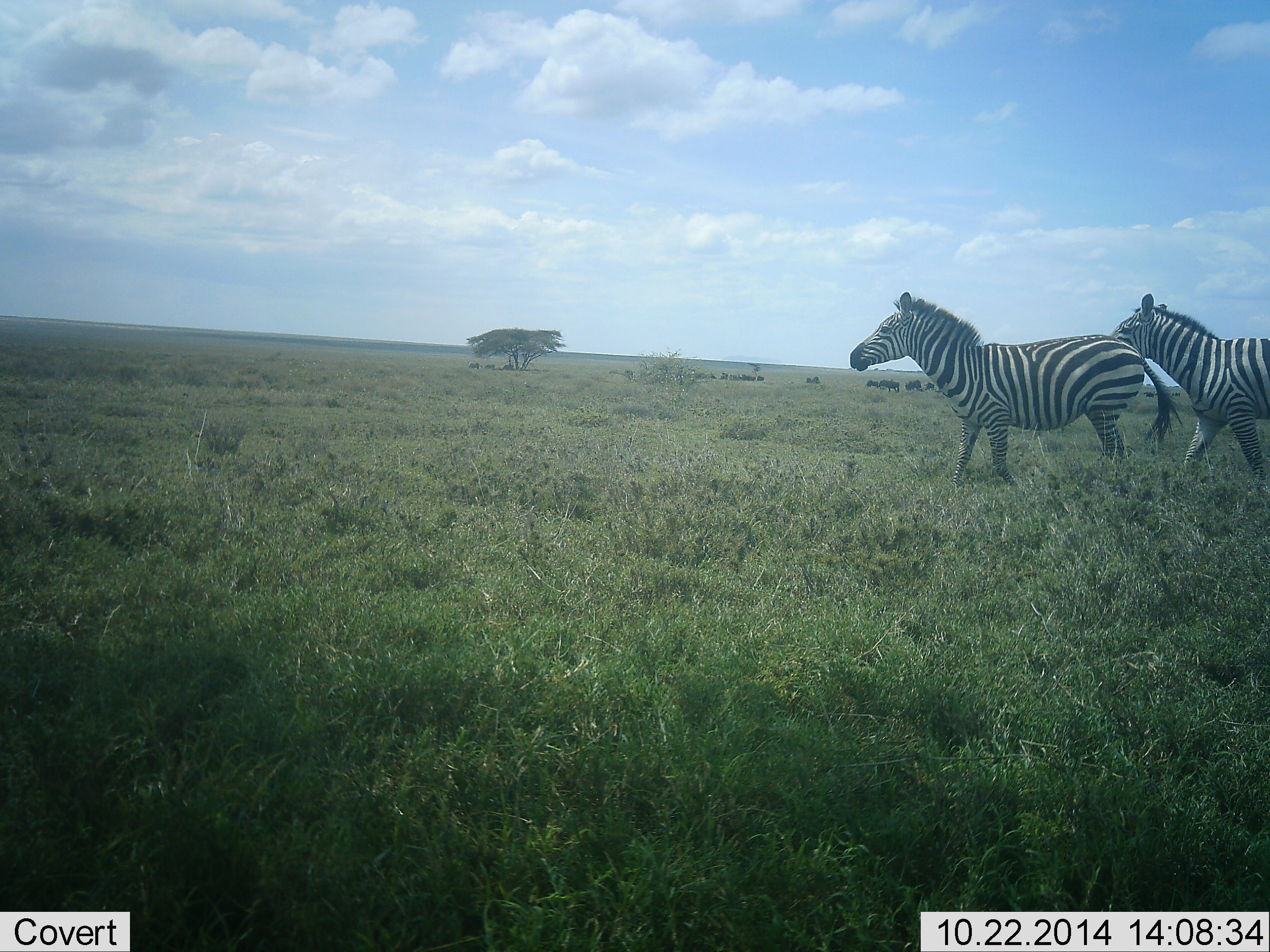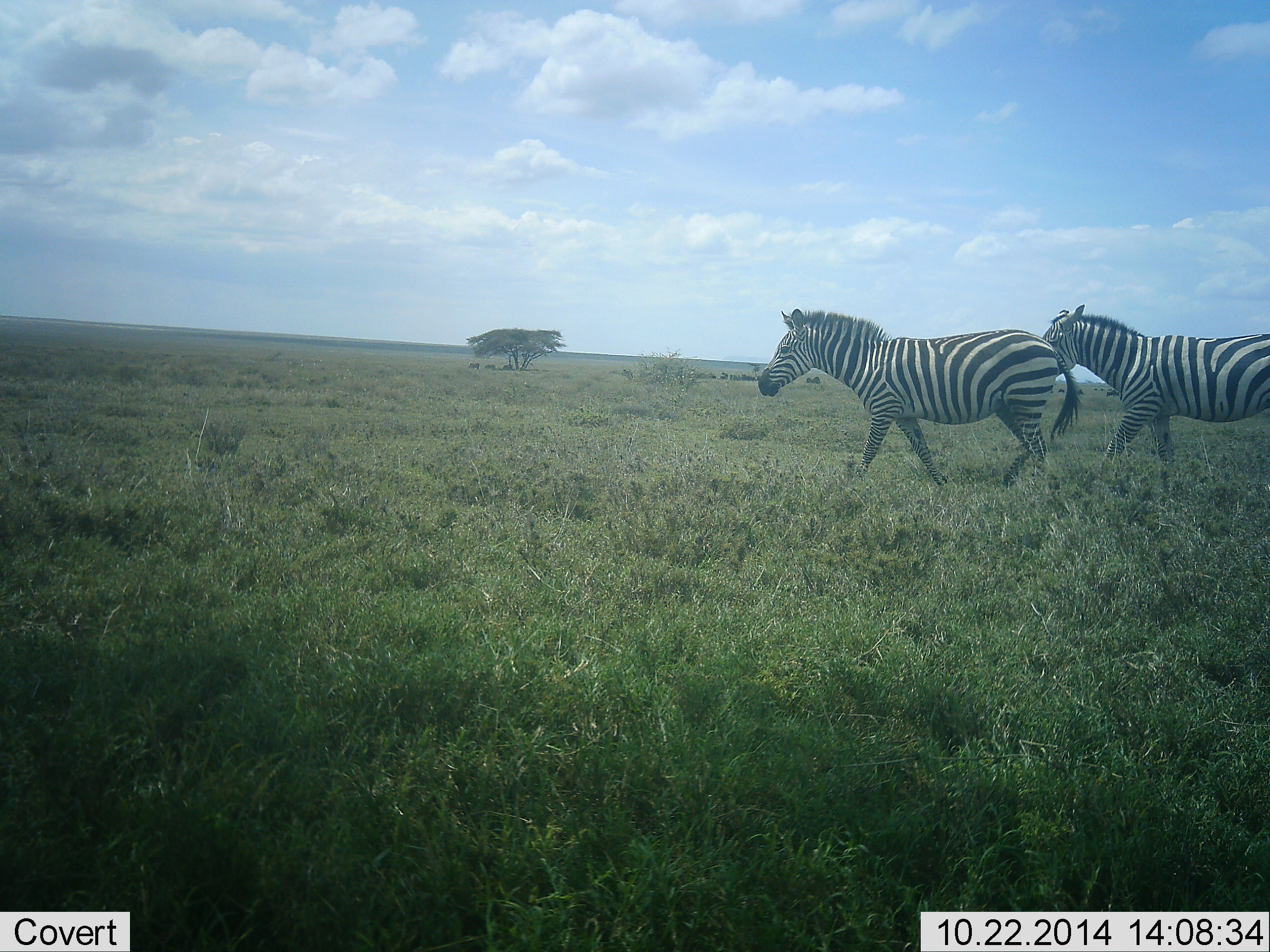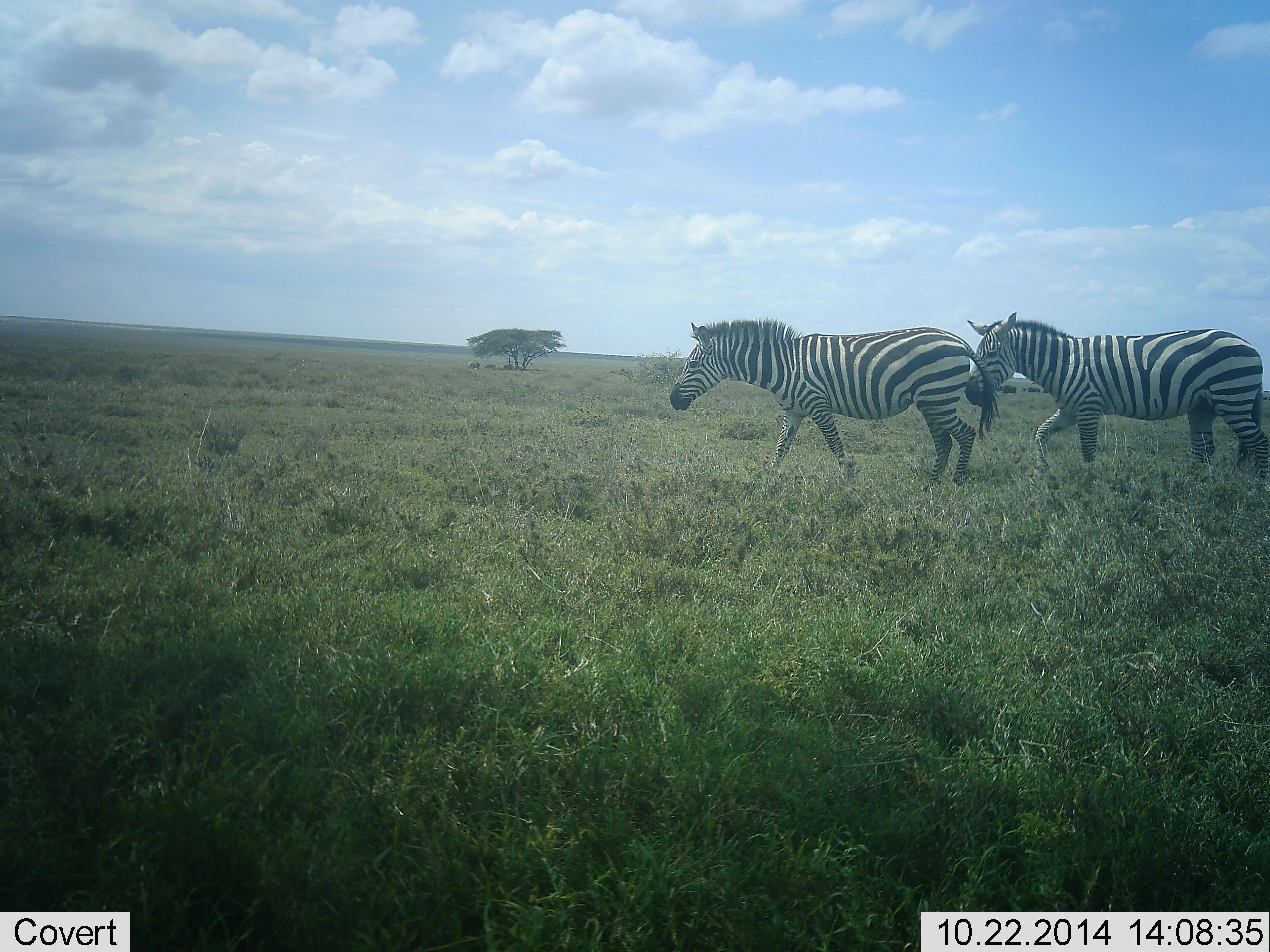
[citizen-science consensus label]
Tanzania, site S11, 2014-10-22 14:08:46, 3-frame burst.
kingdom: Animalia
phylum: Chordata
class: Mammalia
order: Perissodactyla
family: Equidae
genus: Equus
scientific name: Equus quagga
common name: plains zebra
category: zebra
Zebra (plains zebra) (Equus quagga), count 2. Behavior (volunteer vote fractions): standing 0%, resting 0%, moving 100%, interacting 0%. Young present (vote fraction): 0%. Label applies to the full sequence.